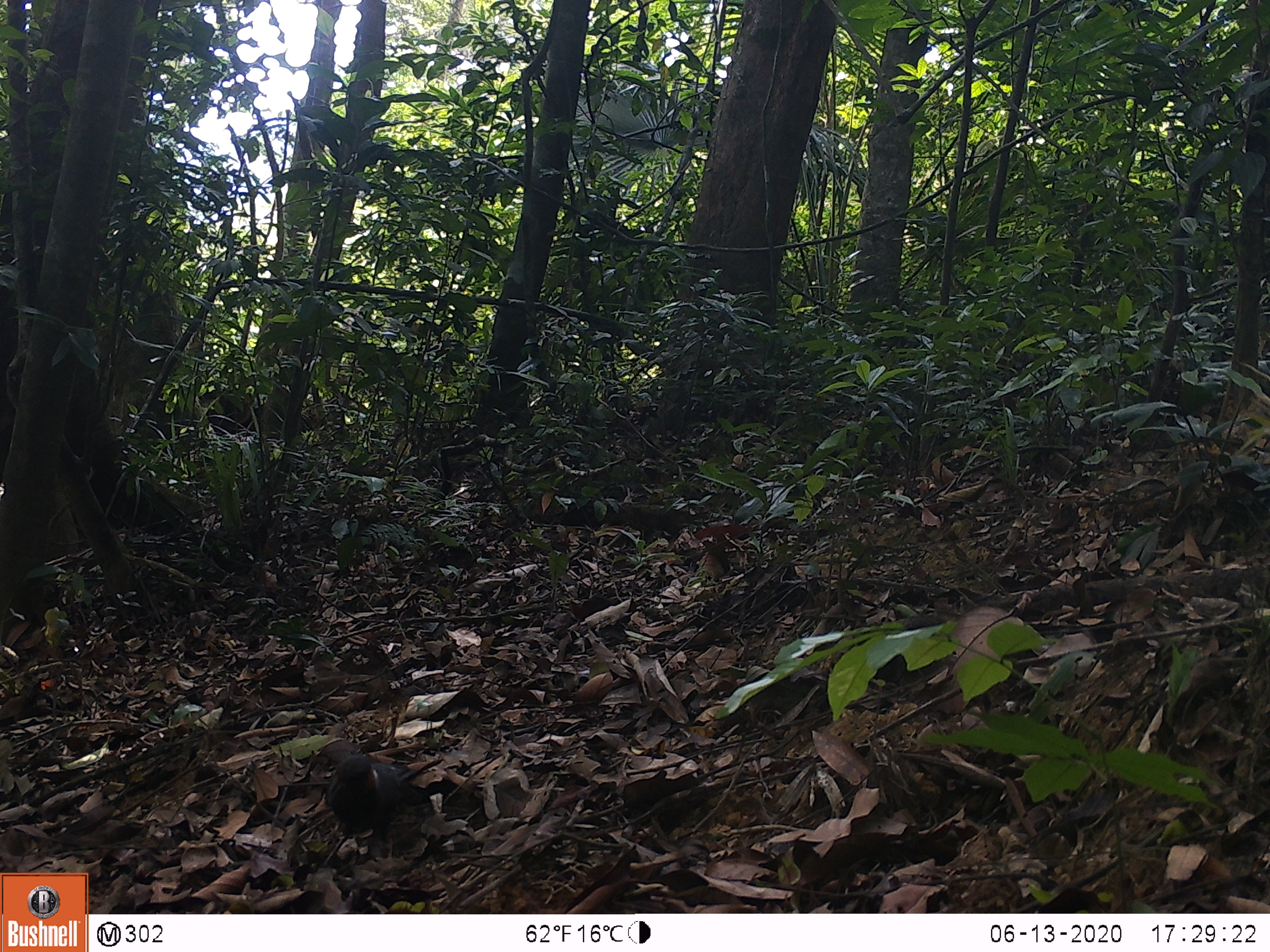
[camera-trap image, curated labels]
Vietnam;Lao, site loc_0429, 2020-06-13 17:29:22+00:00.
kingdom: Animalia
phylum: Chordata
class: Aves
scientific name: Aves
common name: bird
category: unidentified bird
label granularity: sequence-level